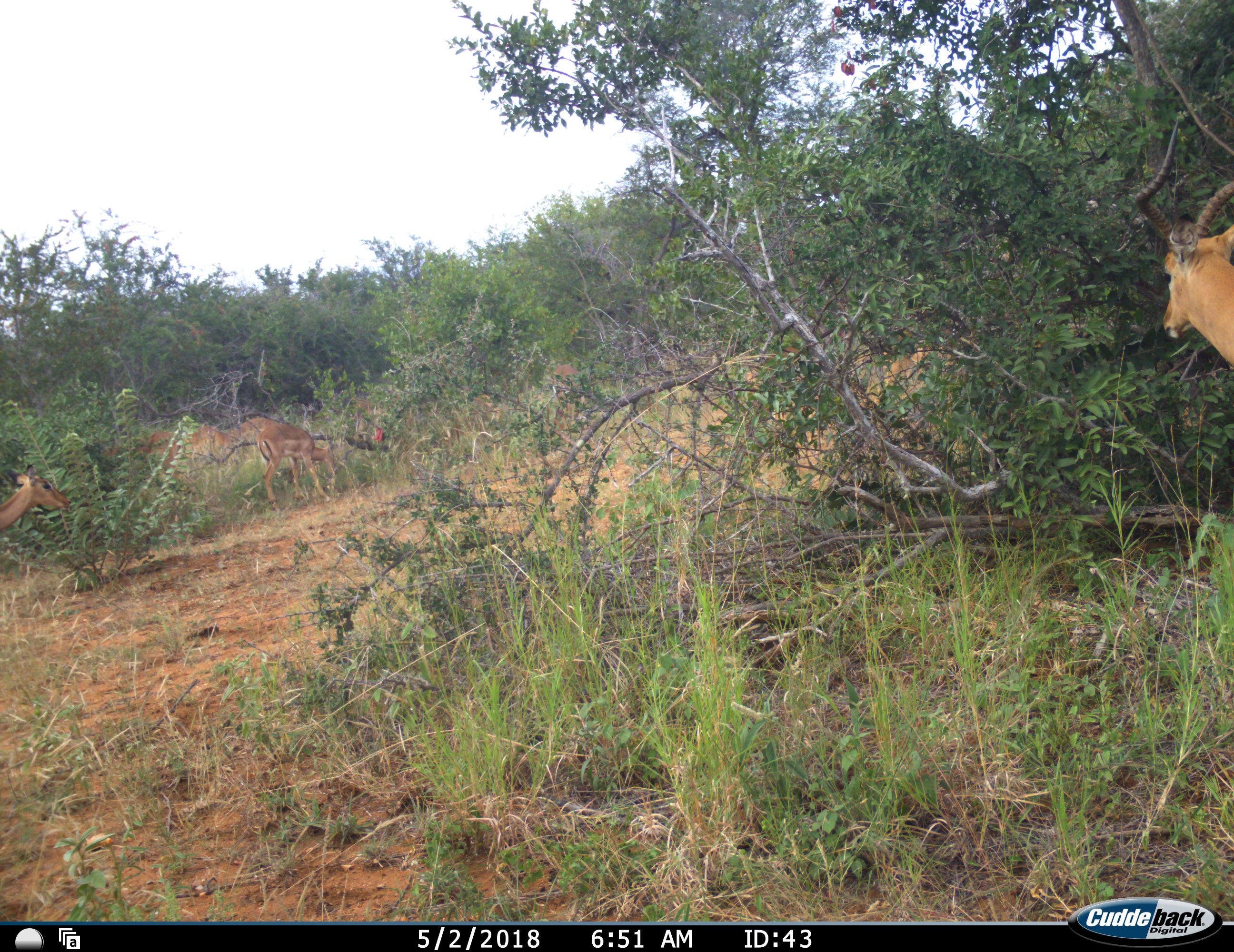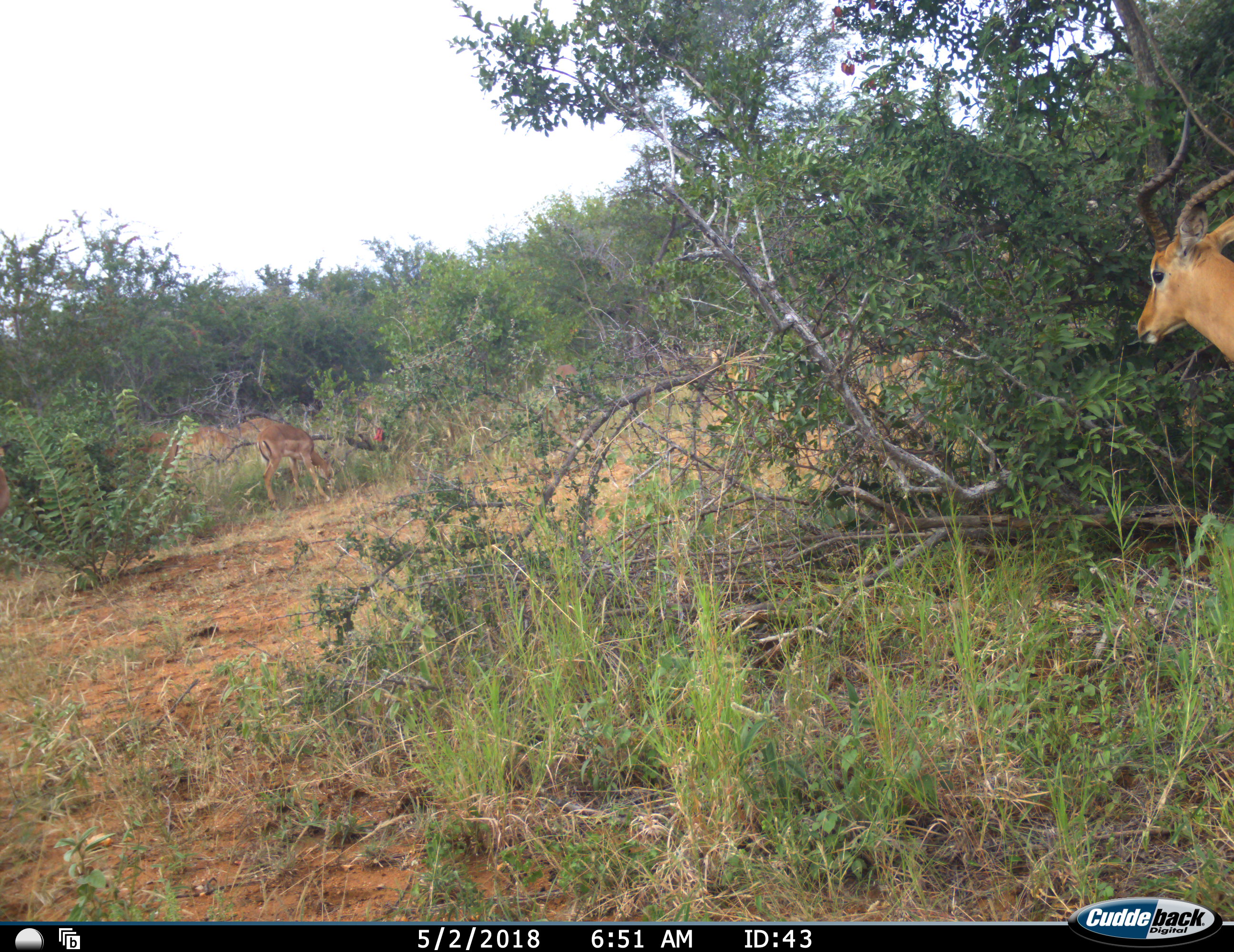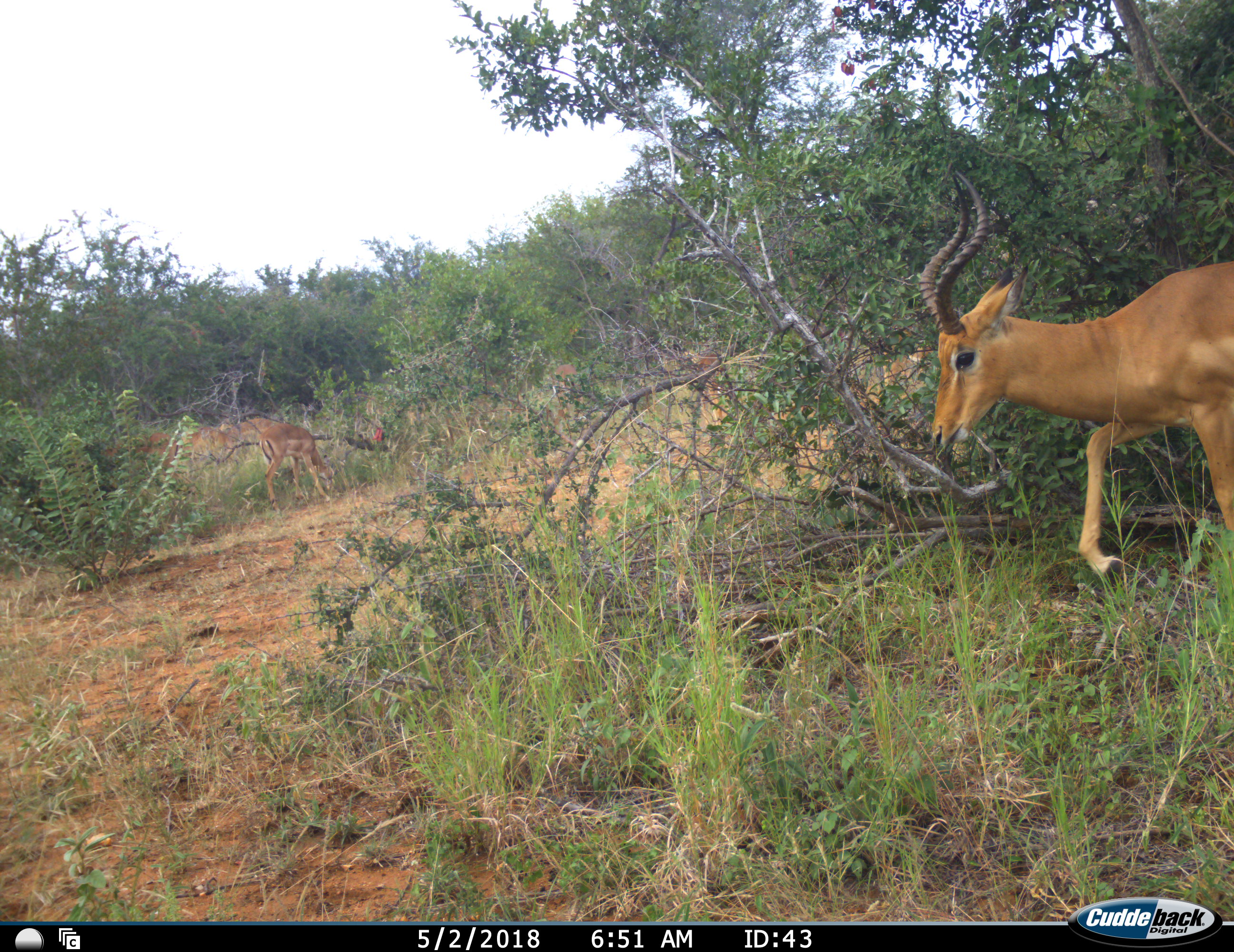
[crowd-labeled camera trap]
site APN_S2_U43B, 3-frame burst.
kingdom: Animalia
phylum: Chordata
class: Mammalia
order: Artiodactyla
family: Bovidae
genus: Aepyceros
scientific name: Aepyceros melampus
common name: impala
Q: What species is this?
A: Impala (Aepyceros melampus).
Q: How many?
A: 6.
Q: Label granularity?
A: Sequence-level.